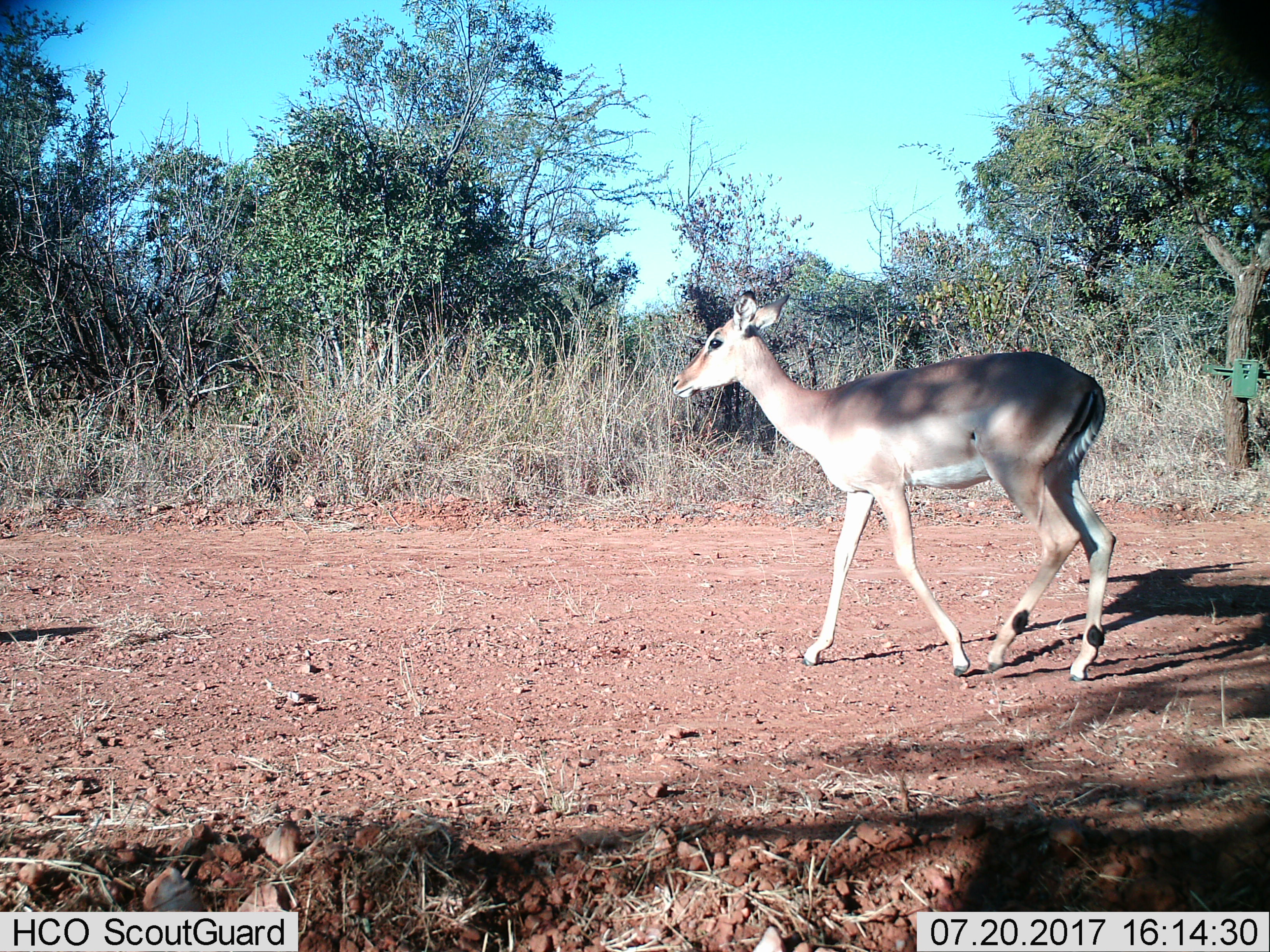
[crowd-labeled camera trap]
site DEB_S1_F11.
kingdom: Animalia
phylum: Chordata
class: Mammalia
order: Artiodactyla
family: Bovidae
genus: Aepyceros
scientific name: Aepyceros melampus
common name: impala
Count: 1.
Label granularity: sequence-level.